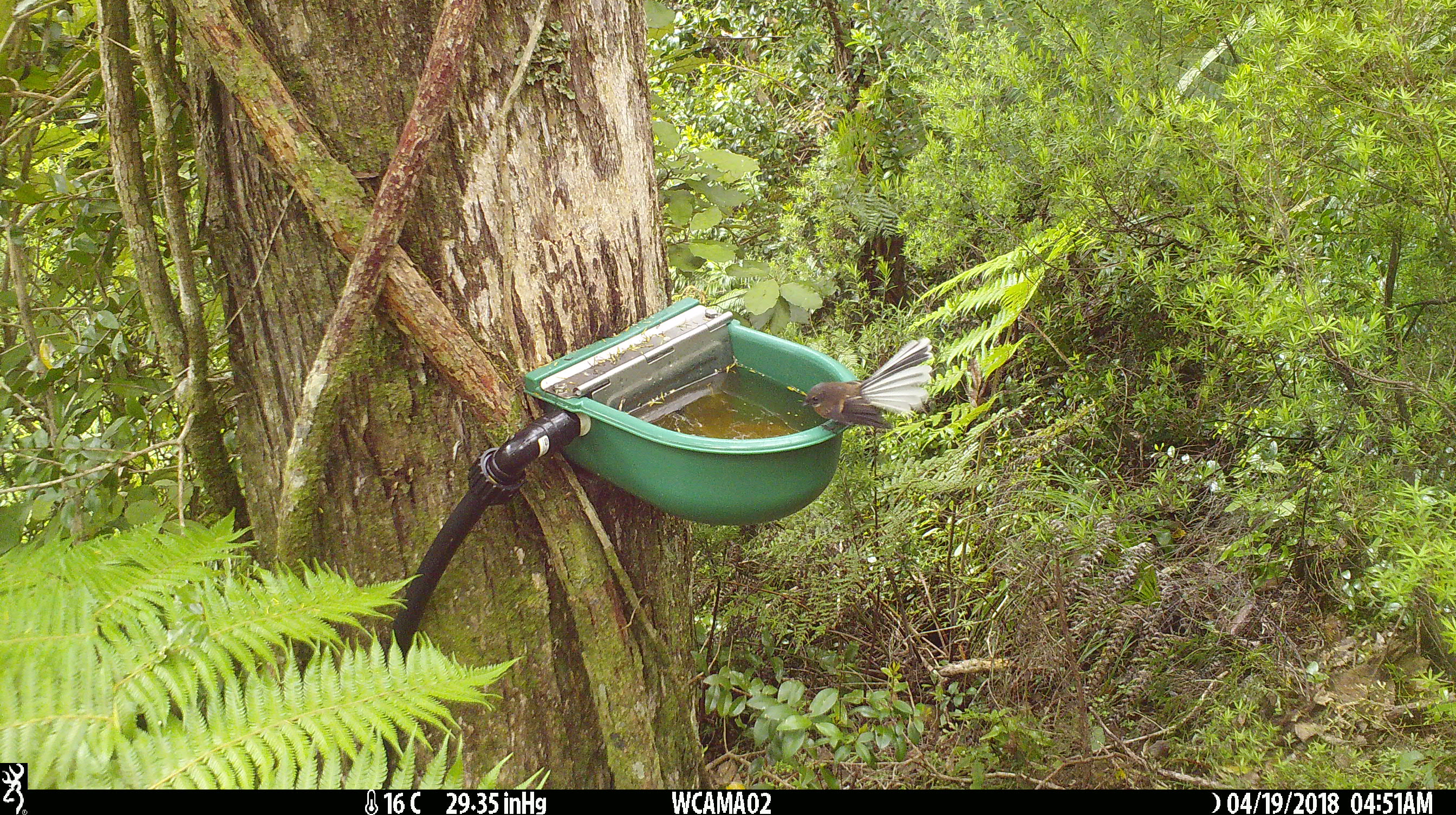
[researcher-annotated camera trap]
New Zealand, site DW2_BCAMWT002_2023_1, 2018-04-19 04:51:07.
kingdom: Animalia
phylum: Chordata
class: Aves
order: Passeriformes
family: Rhipiduridae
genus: Rhipidura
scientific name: Rhipidura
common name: fantails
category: fantail